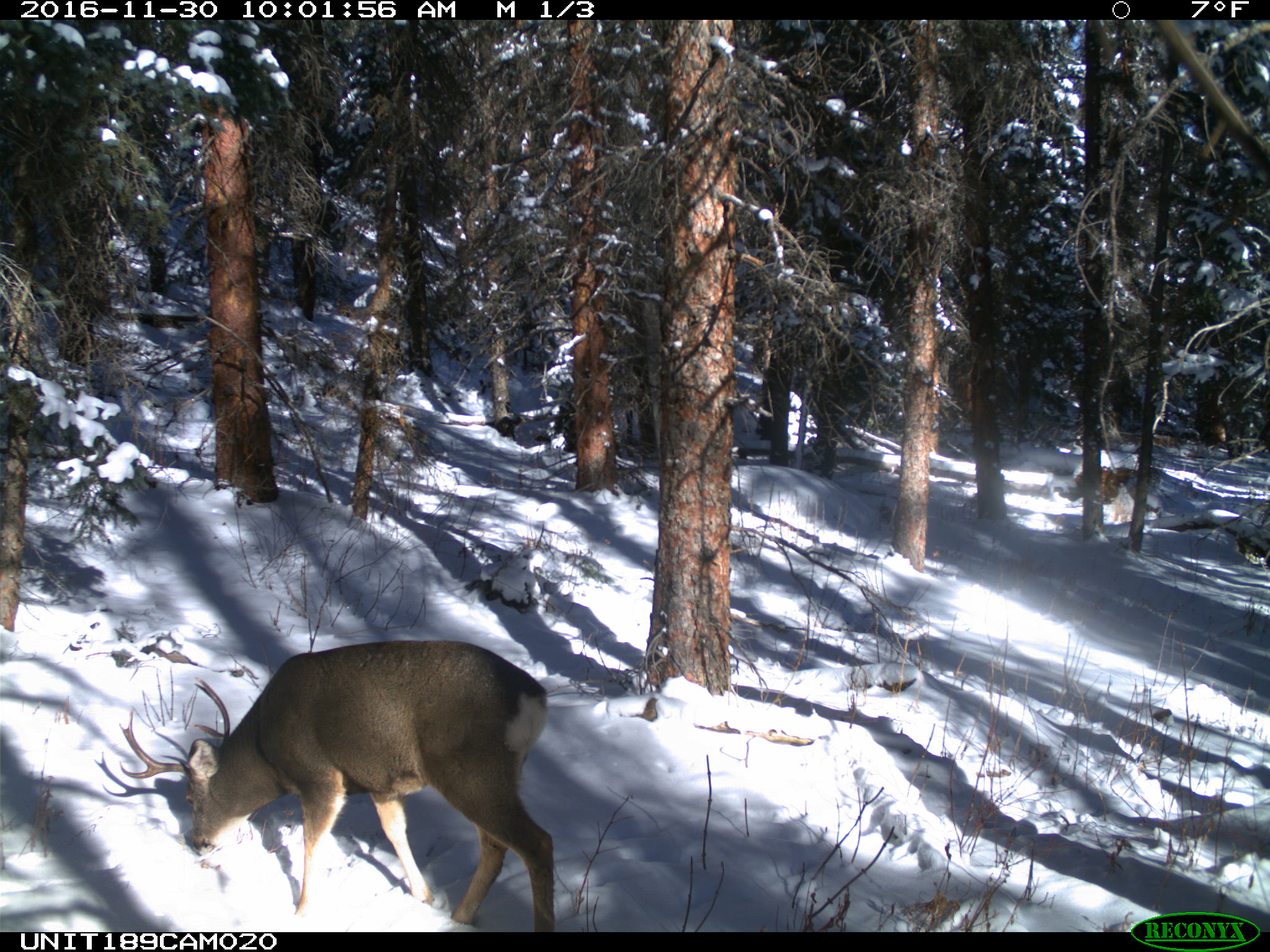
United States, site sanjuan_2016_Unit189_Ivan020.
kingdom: Animalia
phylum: Chordata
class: Mammalia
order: Artiodactyla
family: Cervidae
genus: Odocoileus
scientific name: Odocoileus hemionus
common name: mule deer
Odocoileus hemionus (mule deer).